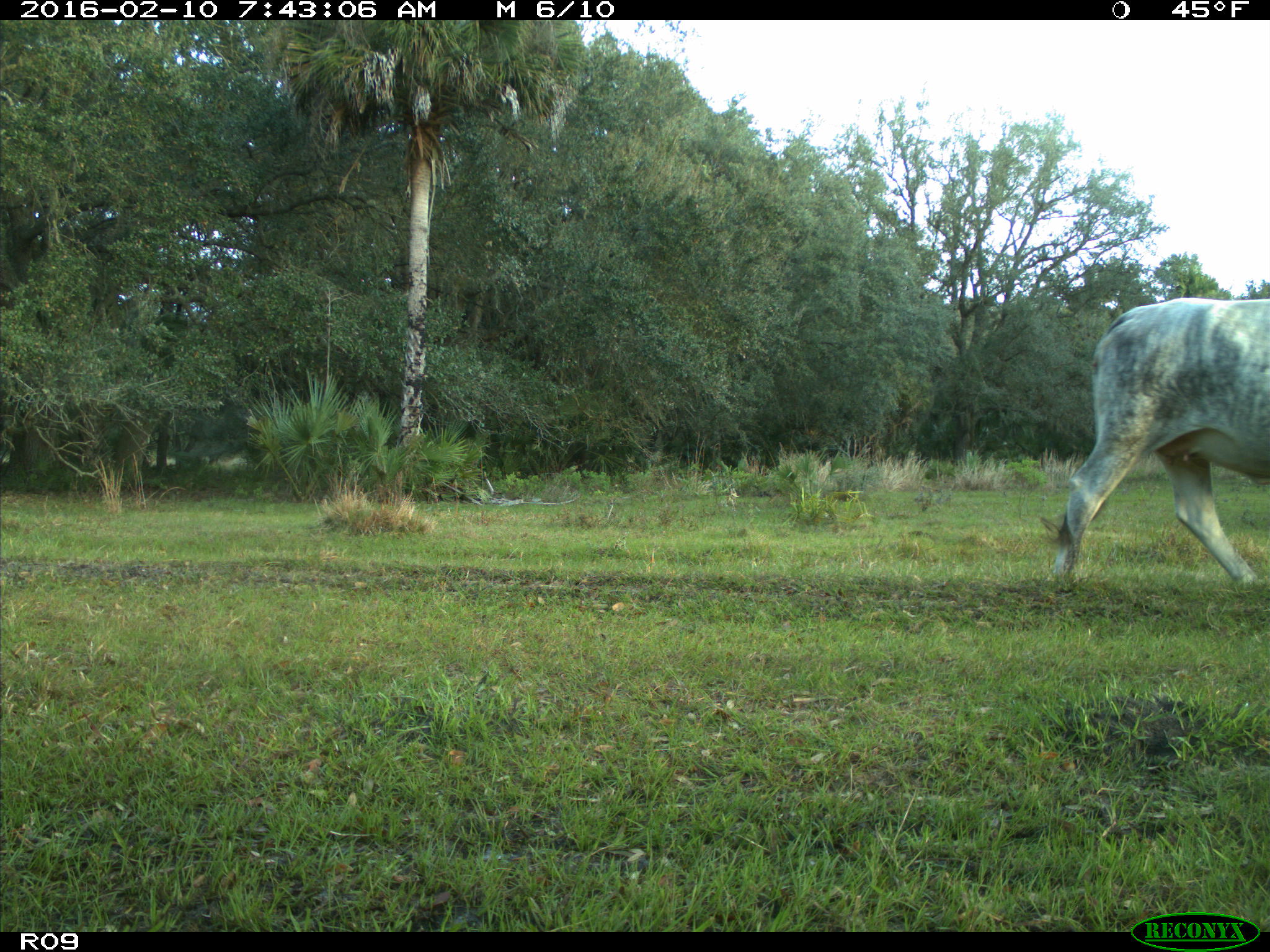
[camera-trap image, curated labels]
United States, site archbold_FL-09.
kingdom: Animalia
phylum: Chordata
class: Mammalia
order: Artiodactyla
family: Bovidae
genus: Bos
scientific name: Bos taurus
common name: domestic cow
Bos taurus (domestic cow).